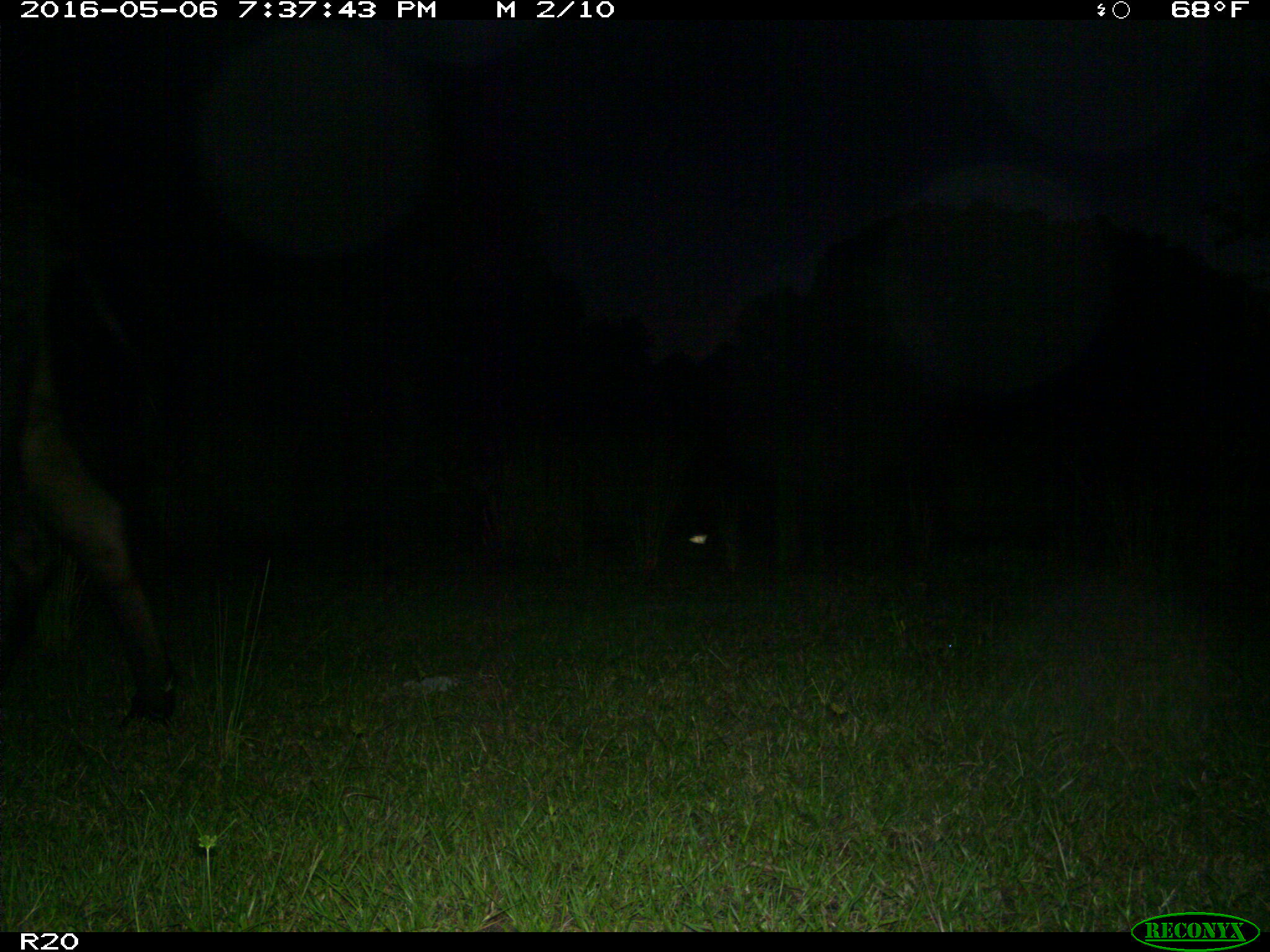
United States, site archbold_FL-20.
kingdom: Animalia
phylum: Chordata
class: Mammalia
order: Artiodactyla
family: Bovidae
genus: Bos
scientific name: Bos taurus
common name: domestic cow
Bos taurus (domestic cow).